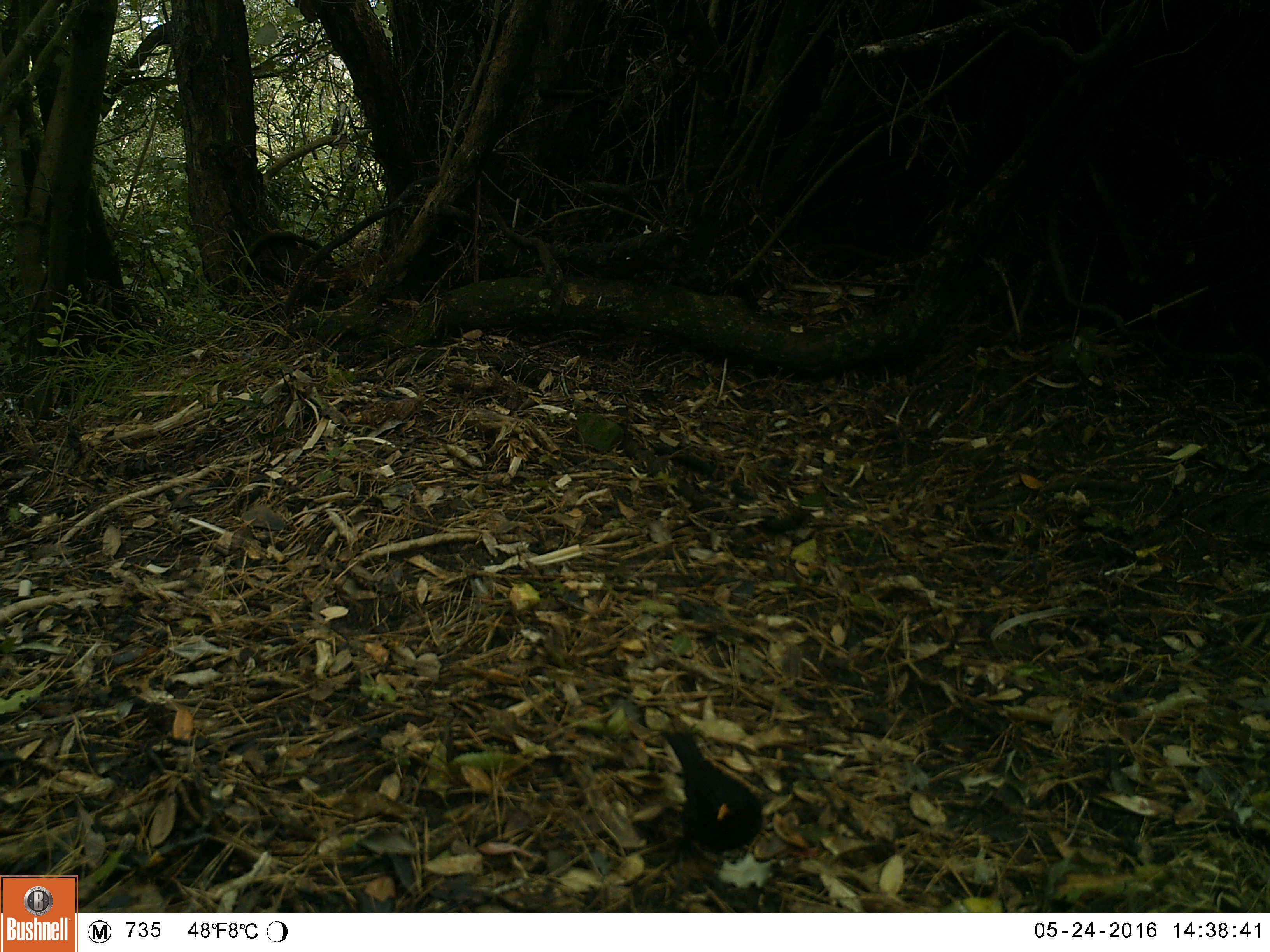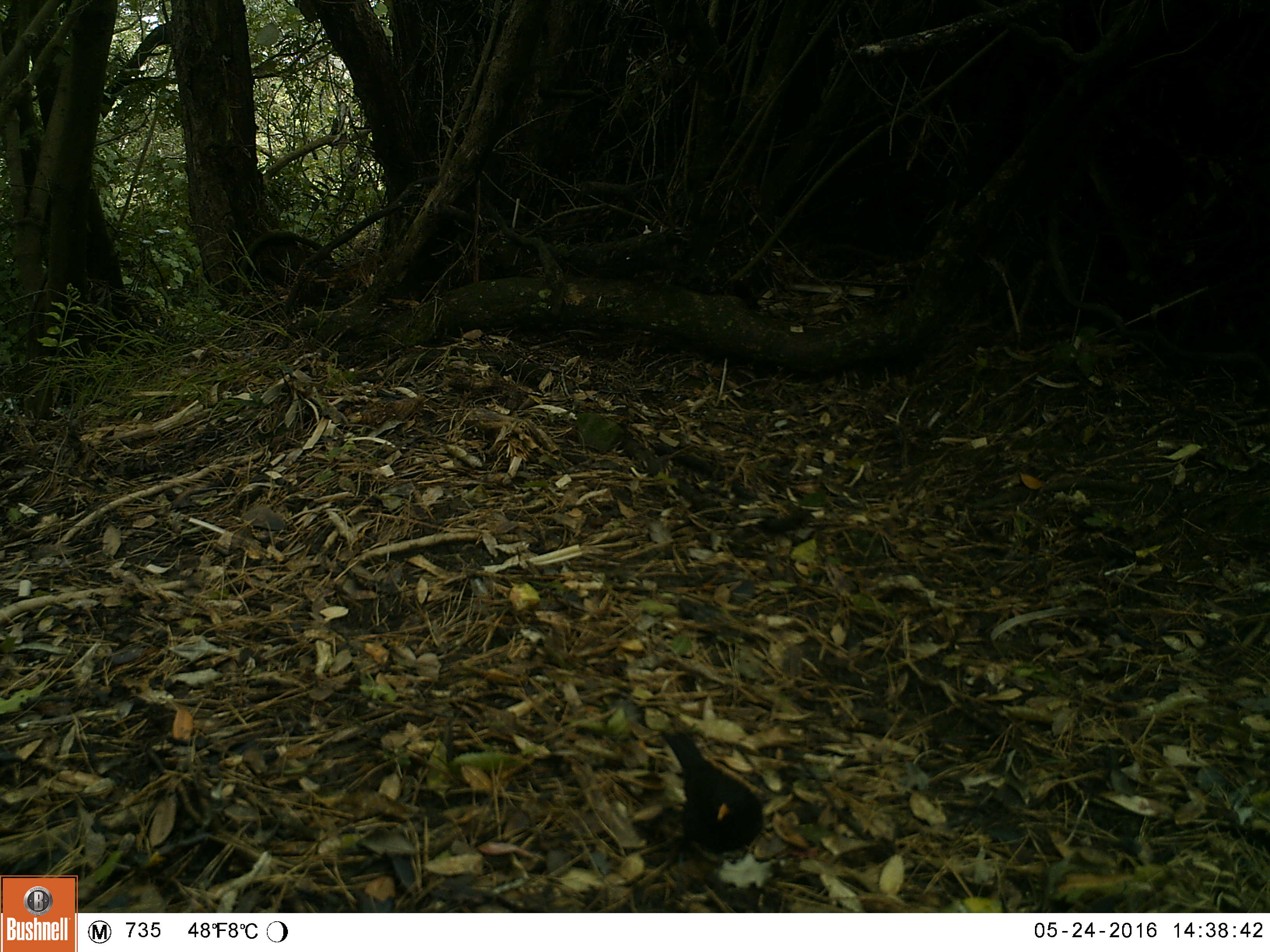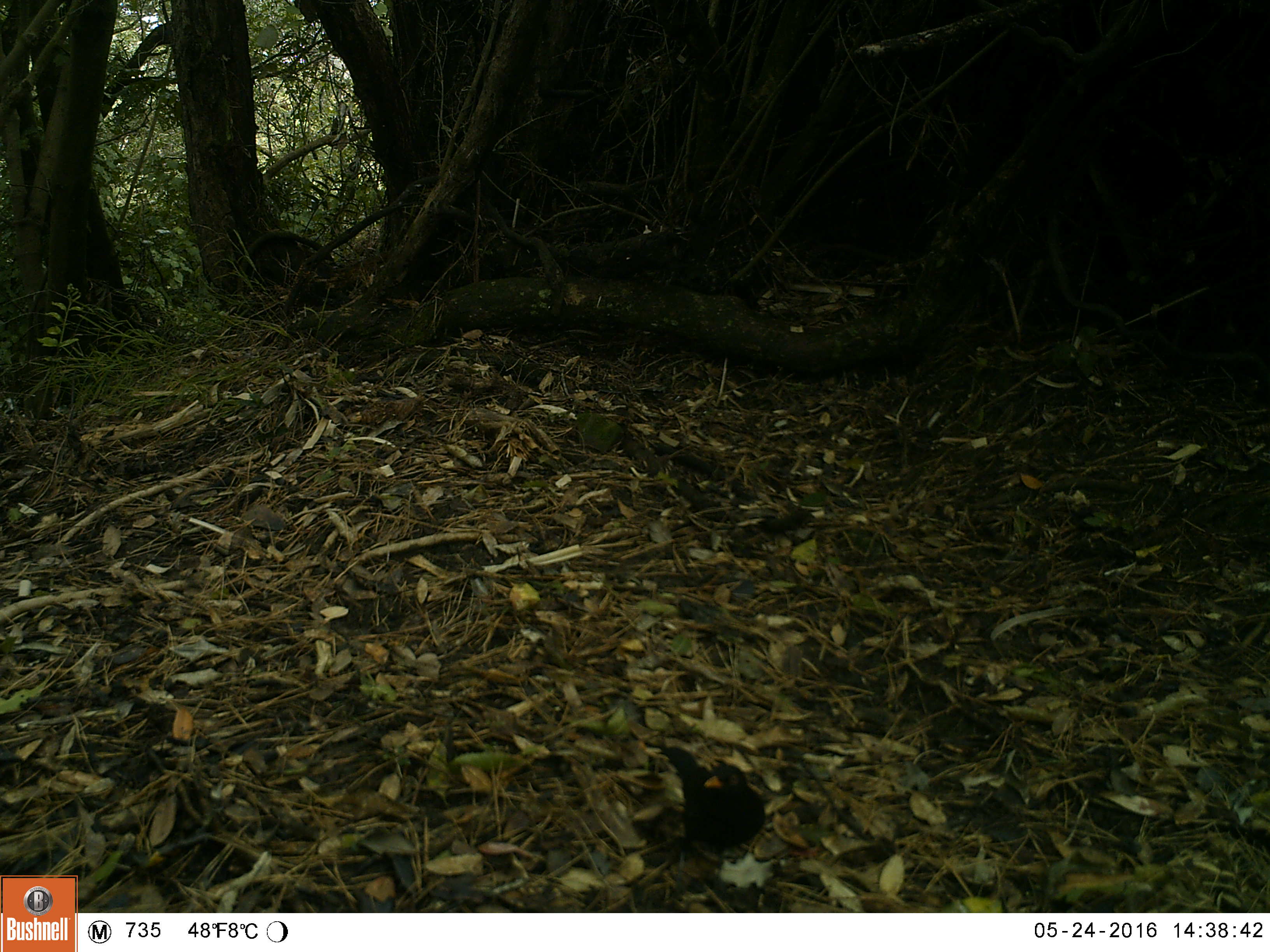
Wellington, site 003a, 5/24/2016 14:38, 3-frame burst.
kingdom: Animalia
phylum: Chordata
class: Aves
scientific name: Aves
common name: bird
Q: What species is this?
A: Bird (Aves).